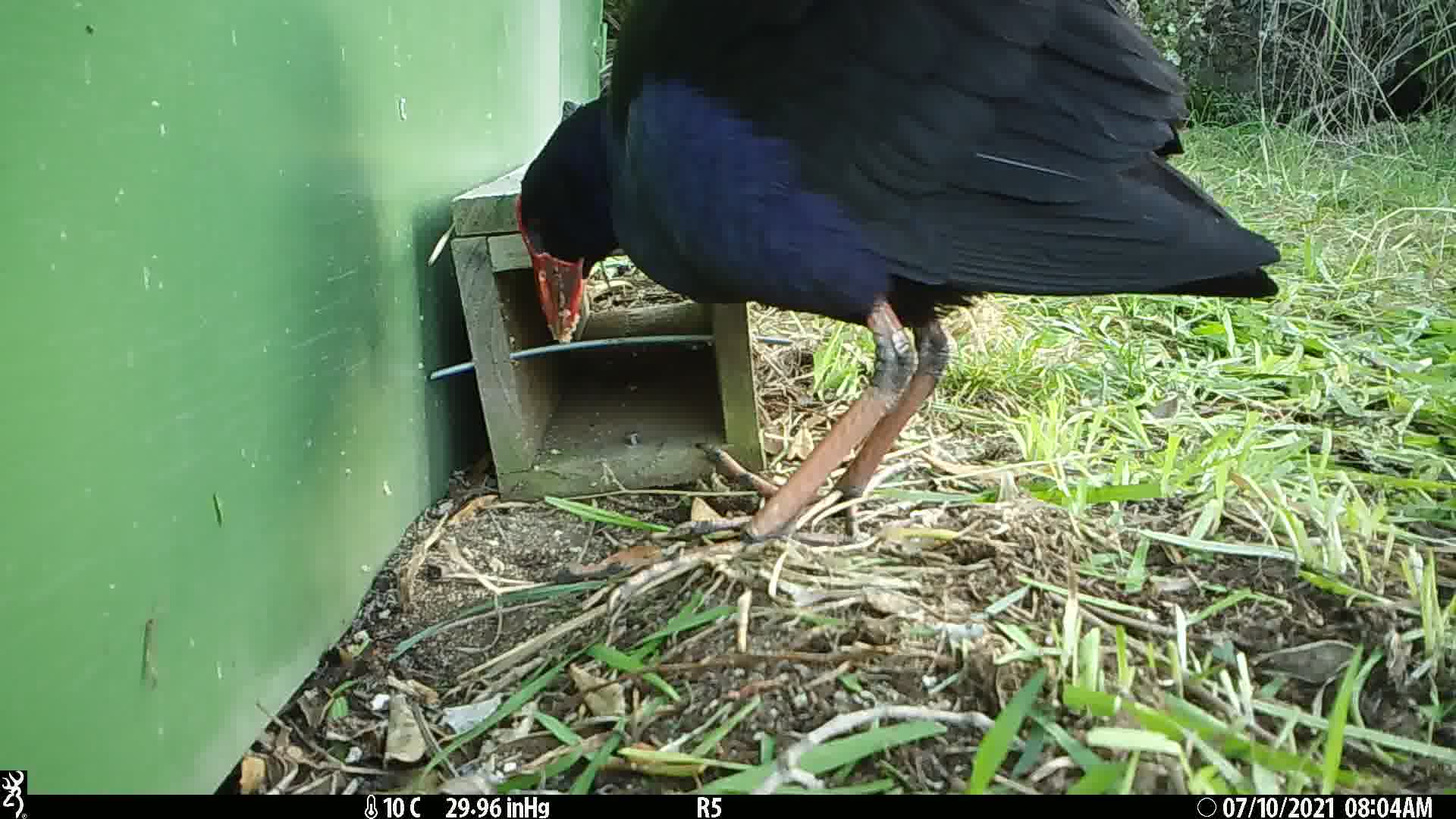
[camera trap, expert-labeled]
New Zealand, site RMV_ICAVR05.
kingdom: Animalia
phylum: Chordata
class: Aves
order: Gruiformes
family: Rallidae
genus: Porphyrio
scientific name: Porphyrio melanotus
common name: australasian swamphen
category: pukeko